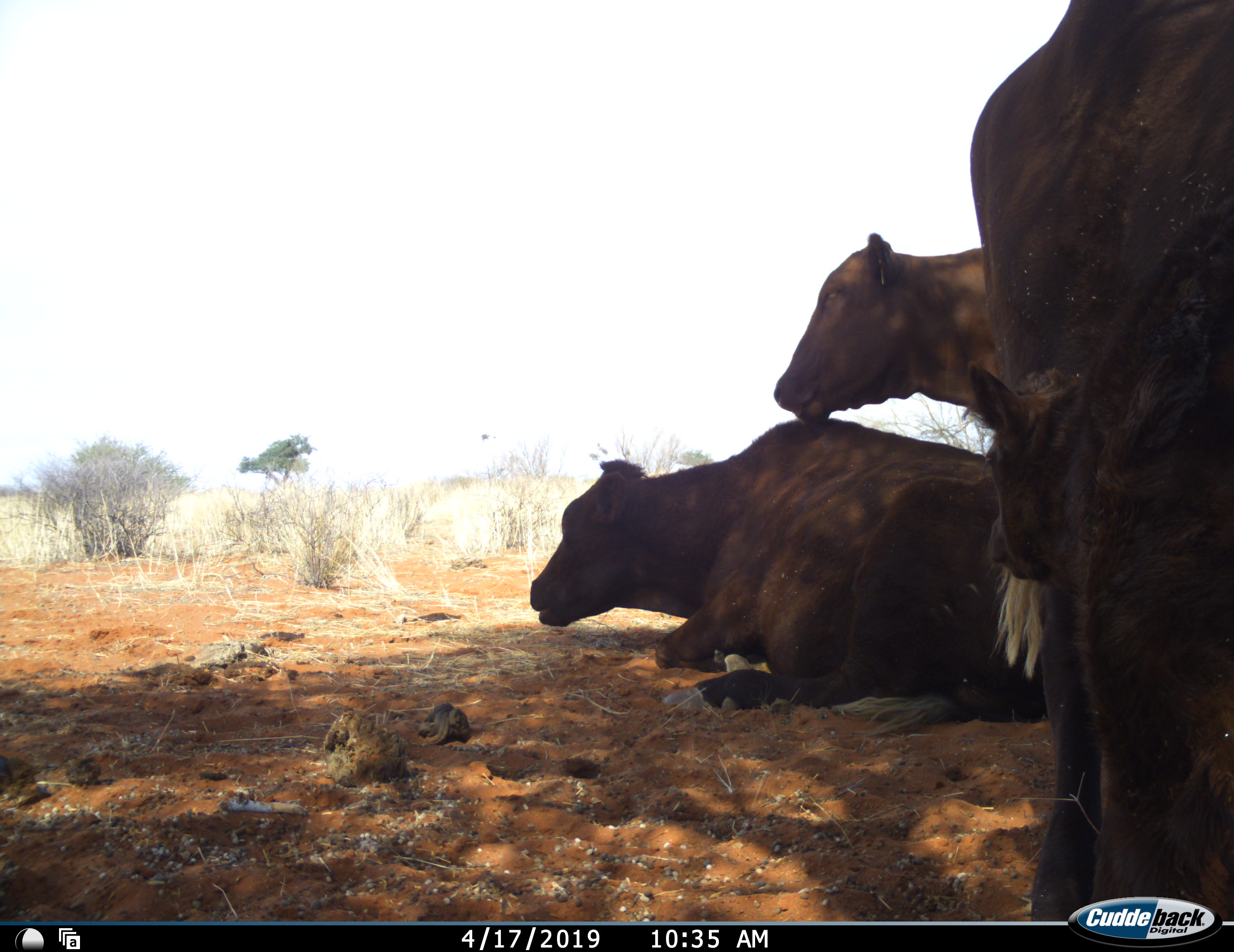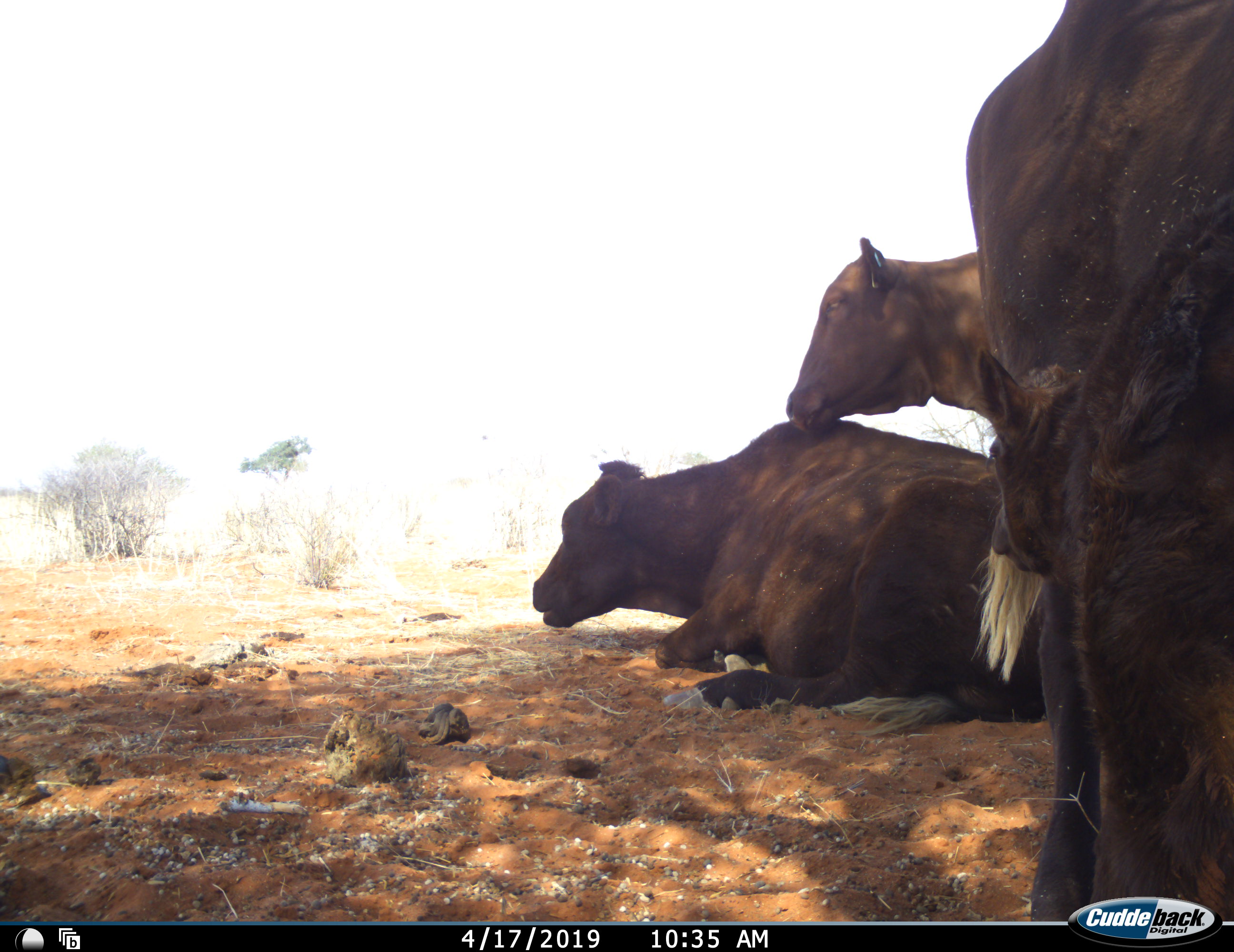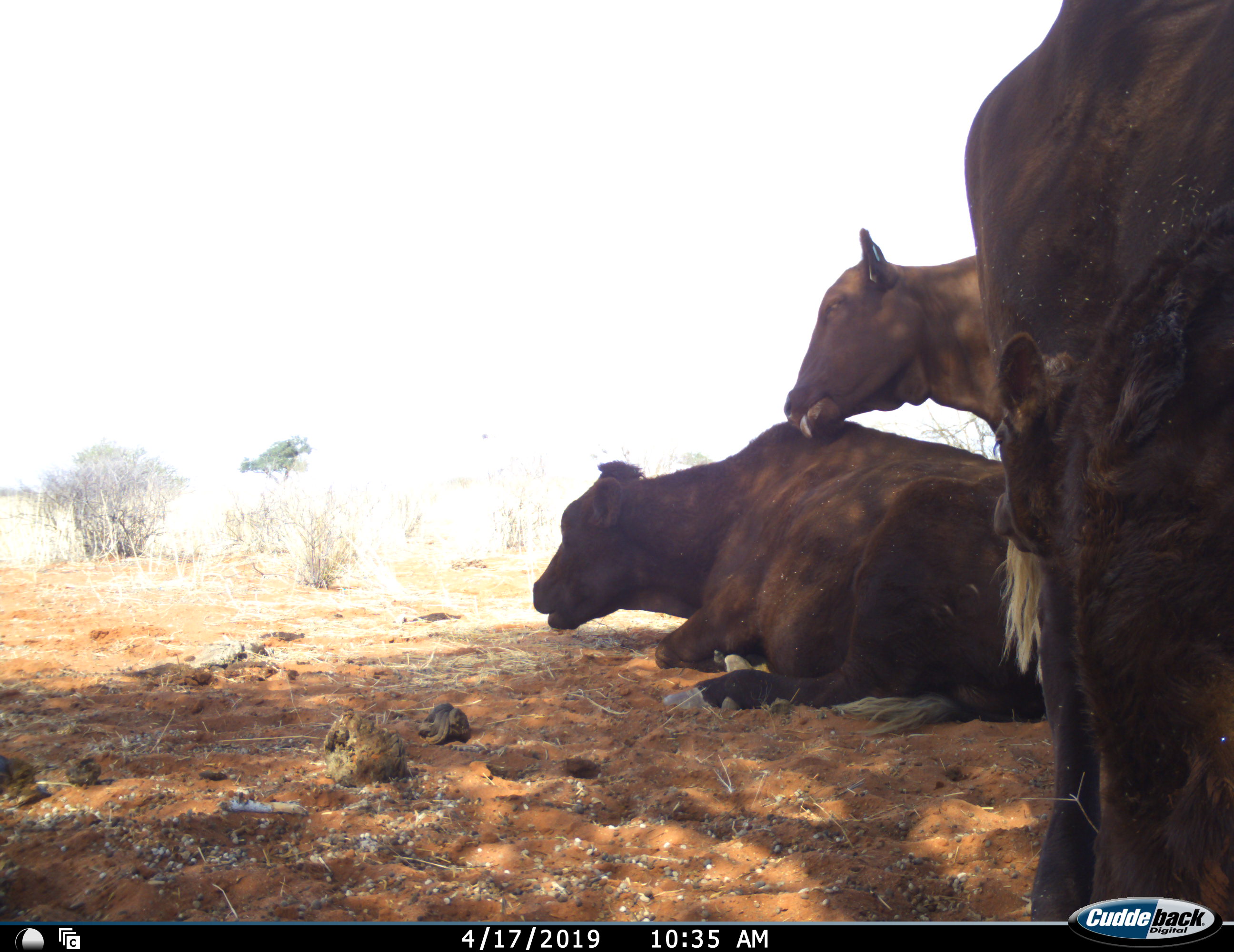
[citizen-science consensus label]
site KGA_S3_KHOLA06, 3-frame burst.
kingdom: Animalia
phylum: Chordata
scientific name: Vertebrata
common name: domestic animal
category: domesticanimal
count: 4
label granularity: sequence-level